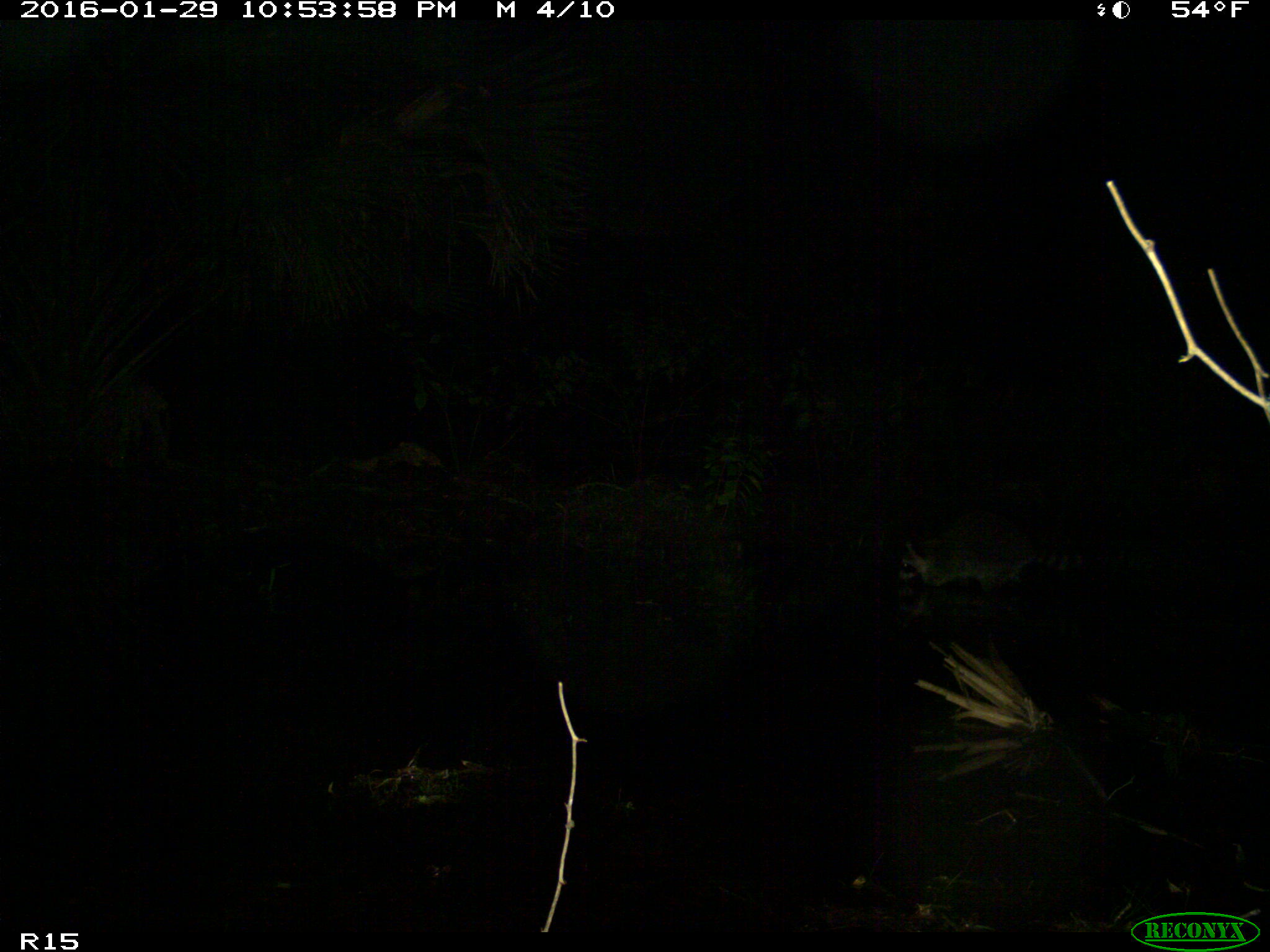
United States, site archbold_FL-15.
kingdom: Animalia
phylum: Chordata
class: Mammalia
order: Carnivora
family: Procyonidae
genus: Procyon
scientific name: Procyon lotor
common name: common raccoon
Procyon lotor (common raccoon).